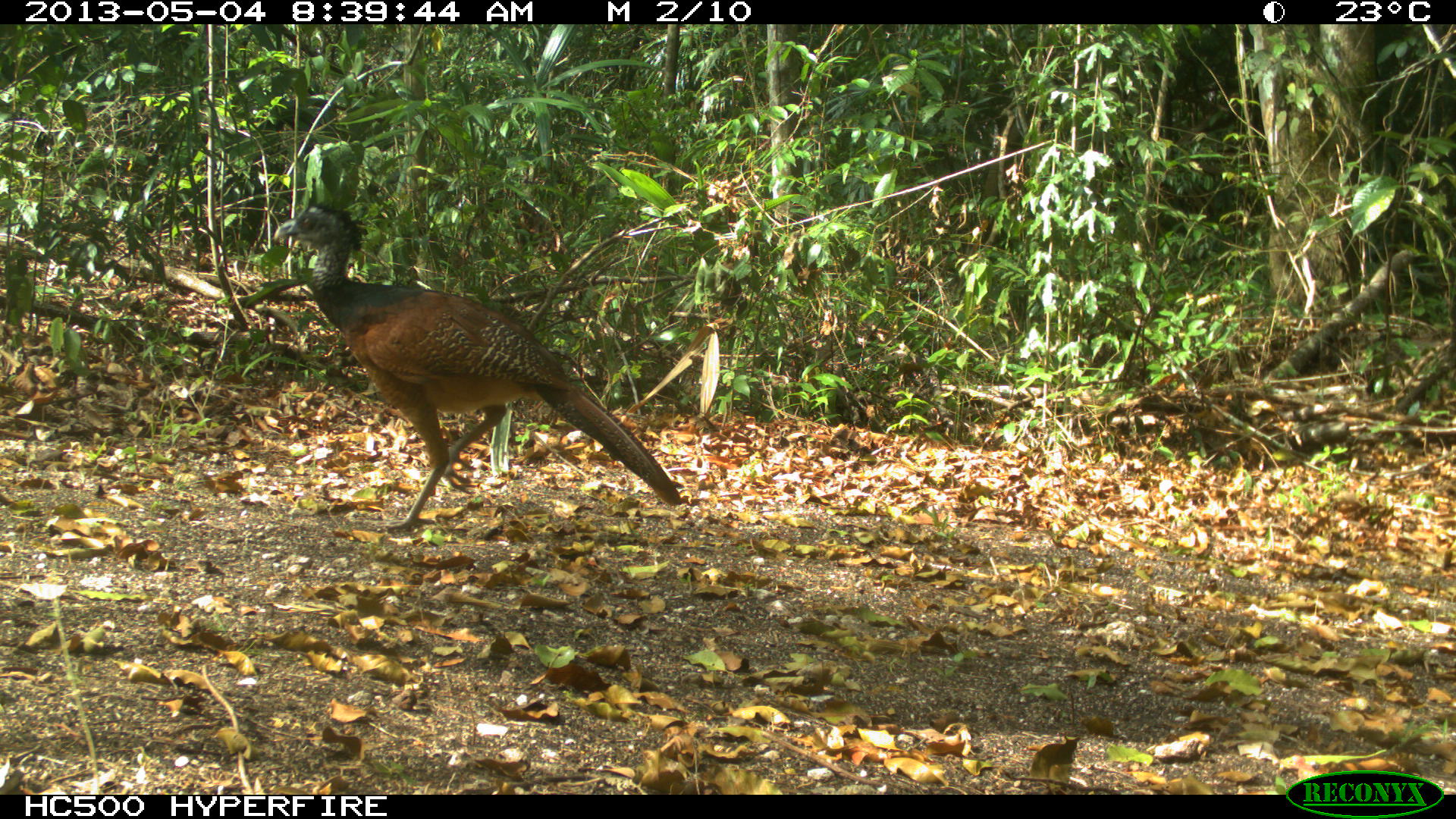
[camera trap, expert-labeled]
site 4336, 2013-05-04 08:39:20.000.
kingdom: Animalia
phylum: Chordata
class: Aves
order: Galliformes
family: Cracidae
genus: Crax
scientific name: Crax rubra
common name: great curassow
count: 2